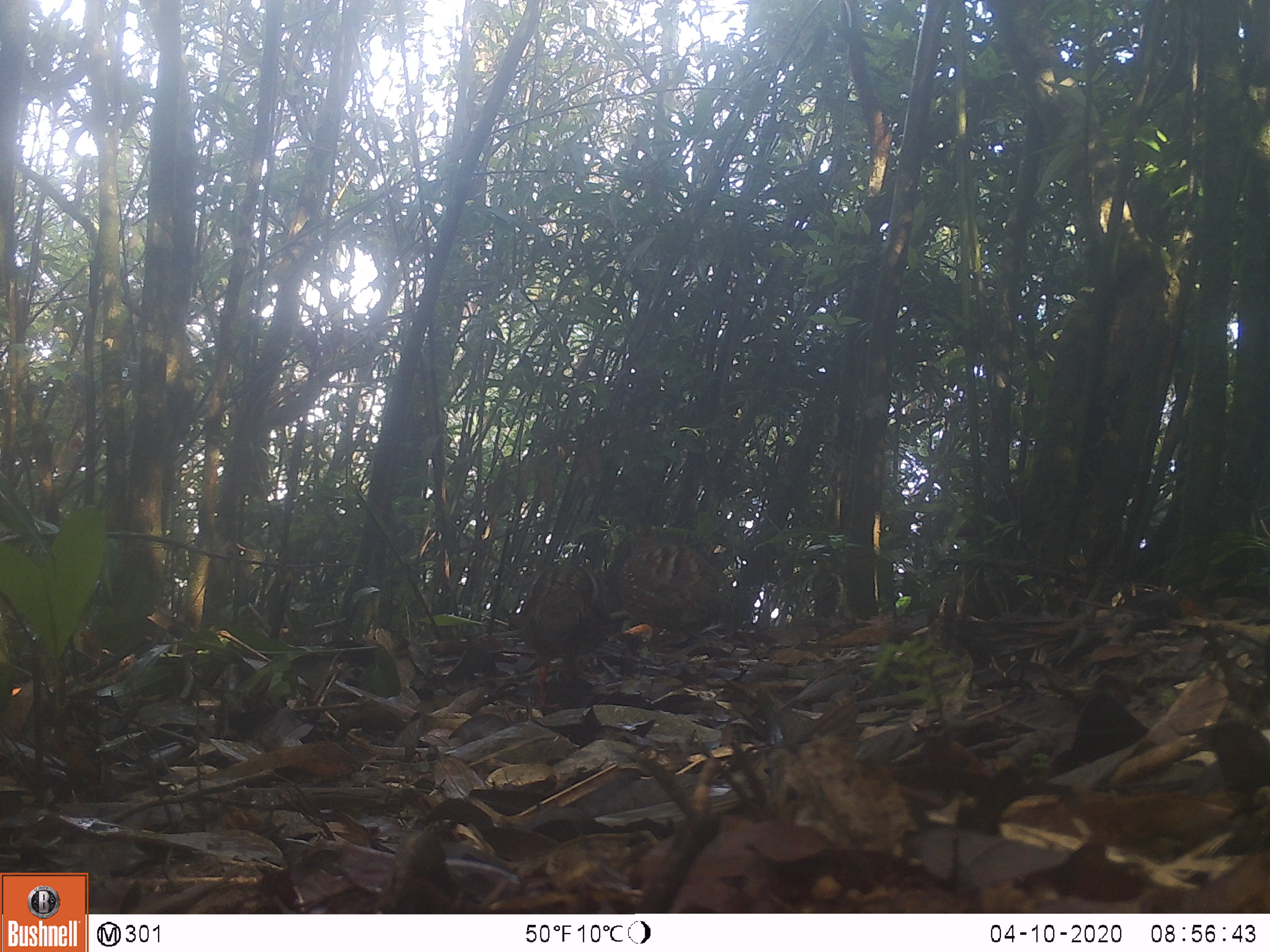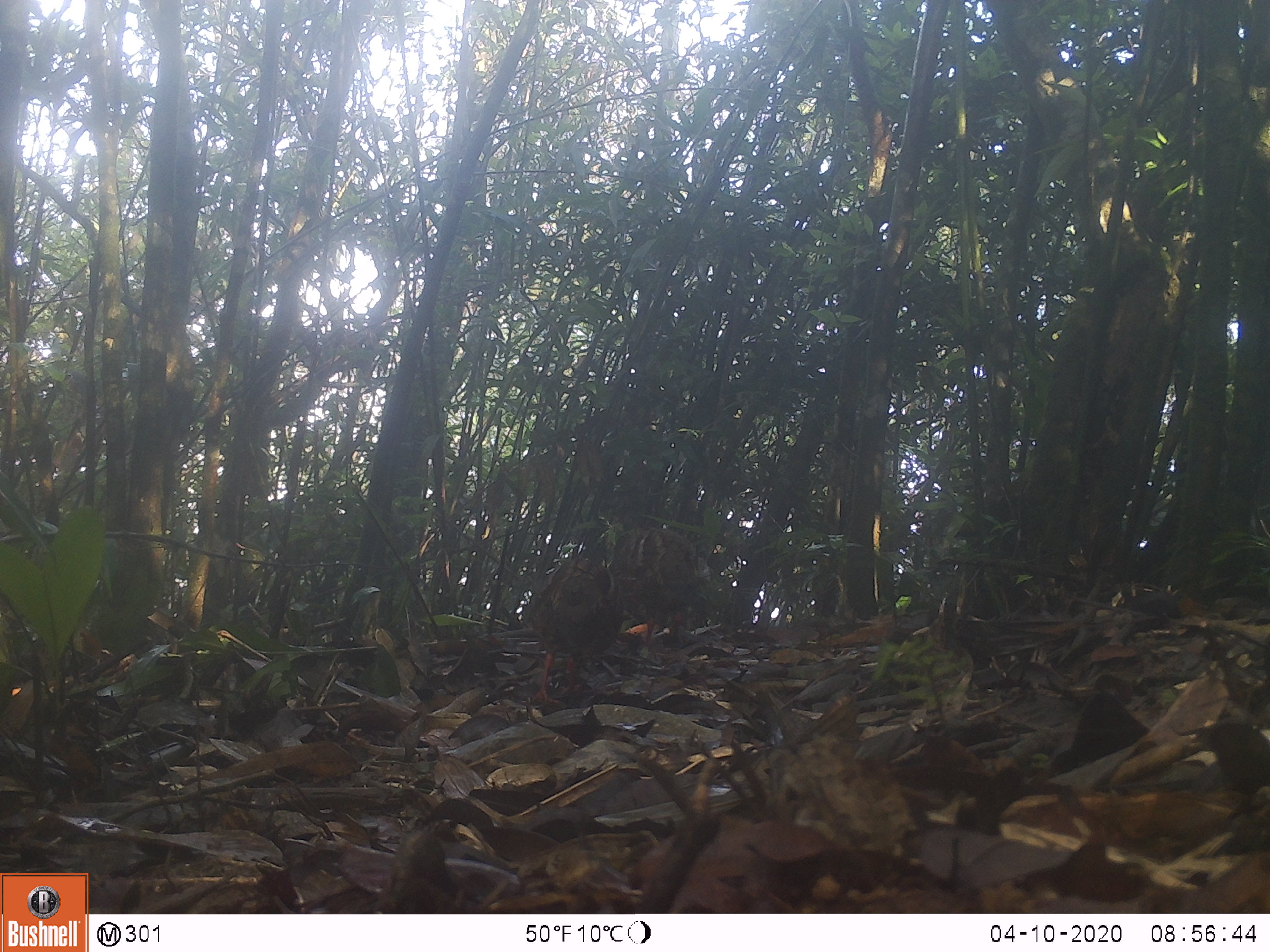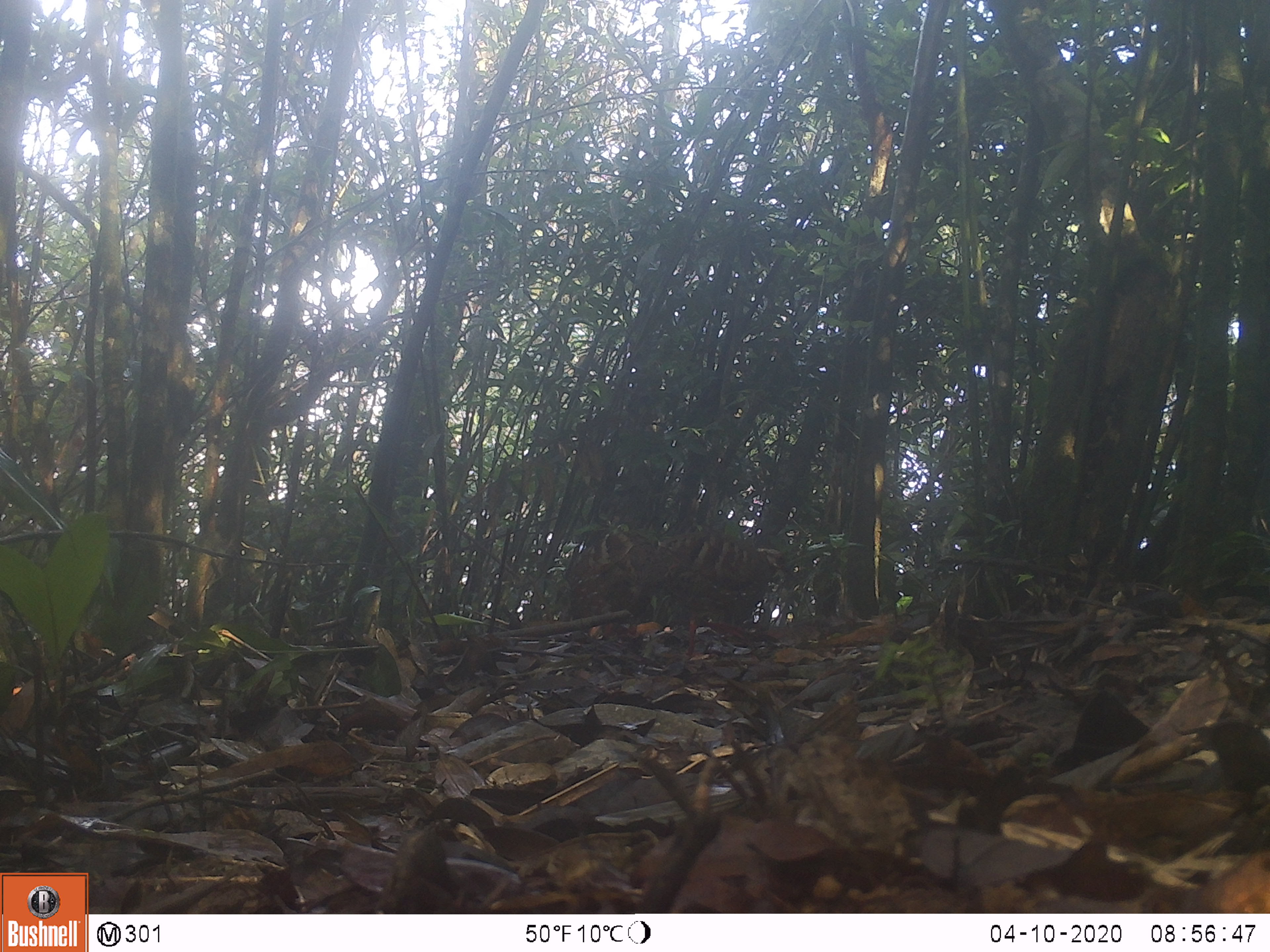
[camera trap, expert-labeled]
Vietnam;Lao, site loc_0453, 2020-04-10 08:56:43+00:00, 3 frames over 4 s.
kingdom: Animalia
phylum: Chordata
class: Aves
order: Galliformes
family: Phasianidae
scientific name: Phasianidae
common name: partridge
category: unidentified partridge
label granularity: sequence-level